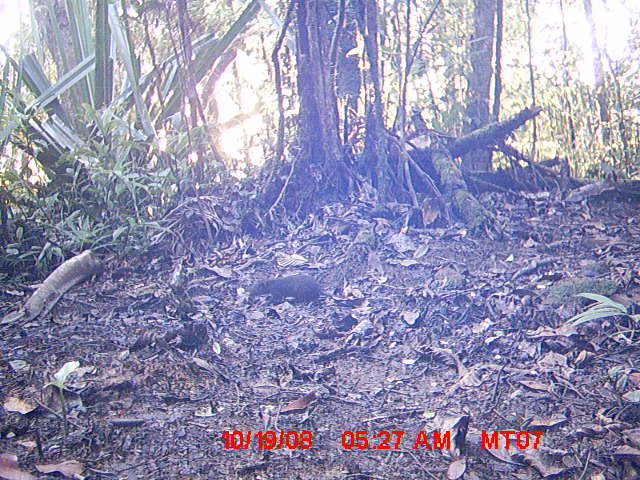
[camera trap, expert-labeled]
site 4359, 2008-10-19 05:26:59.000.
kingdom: Animalia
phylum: Chordata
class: Mammalia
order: Rodentia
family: Muridae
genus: Rattus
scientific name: Rattus rattus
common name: black rat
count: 1